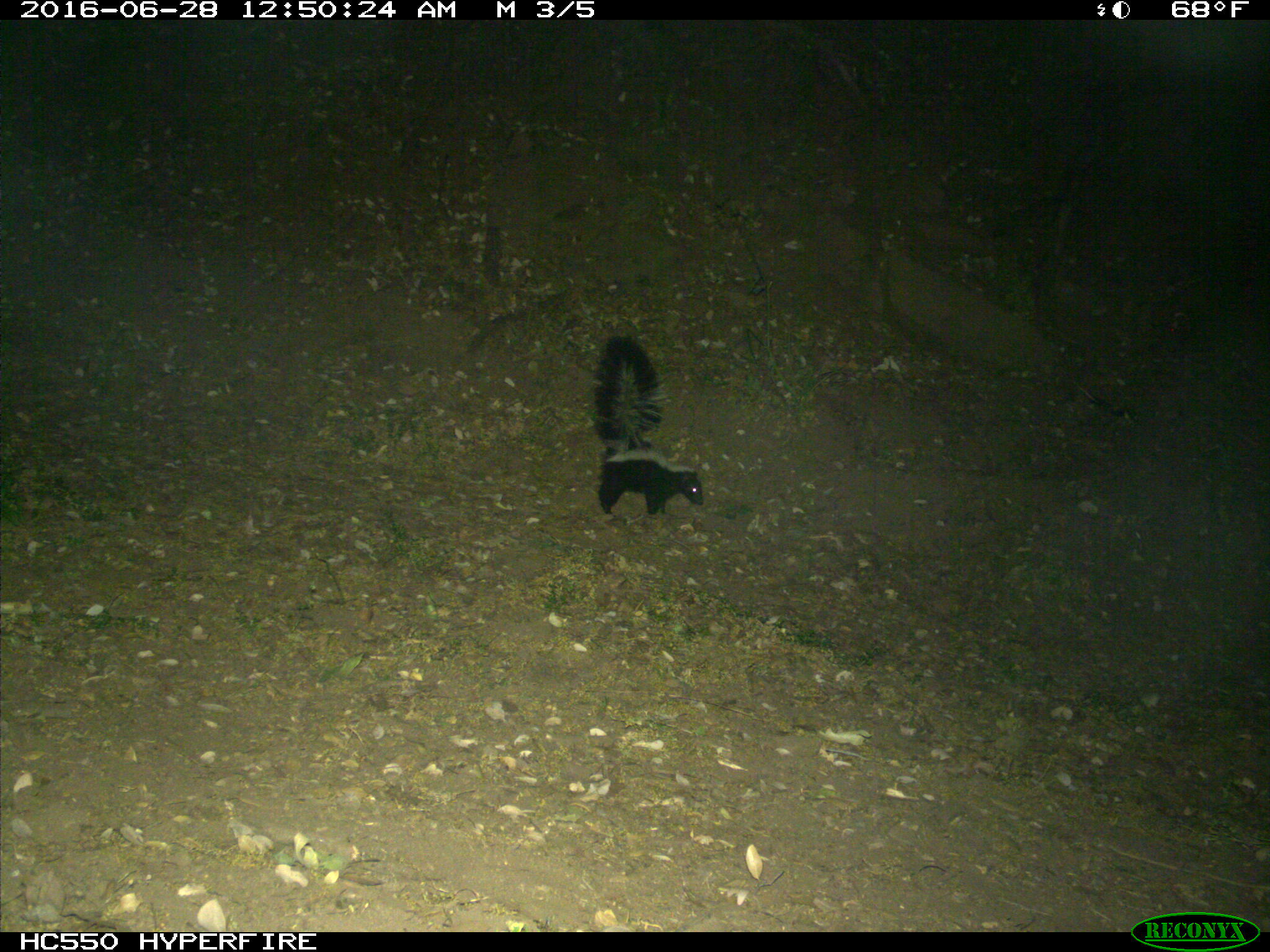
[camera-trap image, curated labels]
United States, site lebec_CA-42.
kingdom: Animalia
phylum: Chordata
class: Mammalia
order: Carnivora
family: Mephitidae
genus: Mephitis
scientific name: Mephitis mephitis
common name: striped skunk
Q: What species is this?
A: Mephitis mephitis (striped skunk).